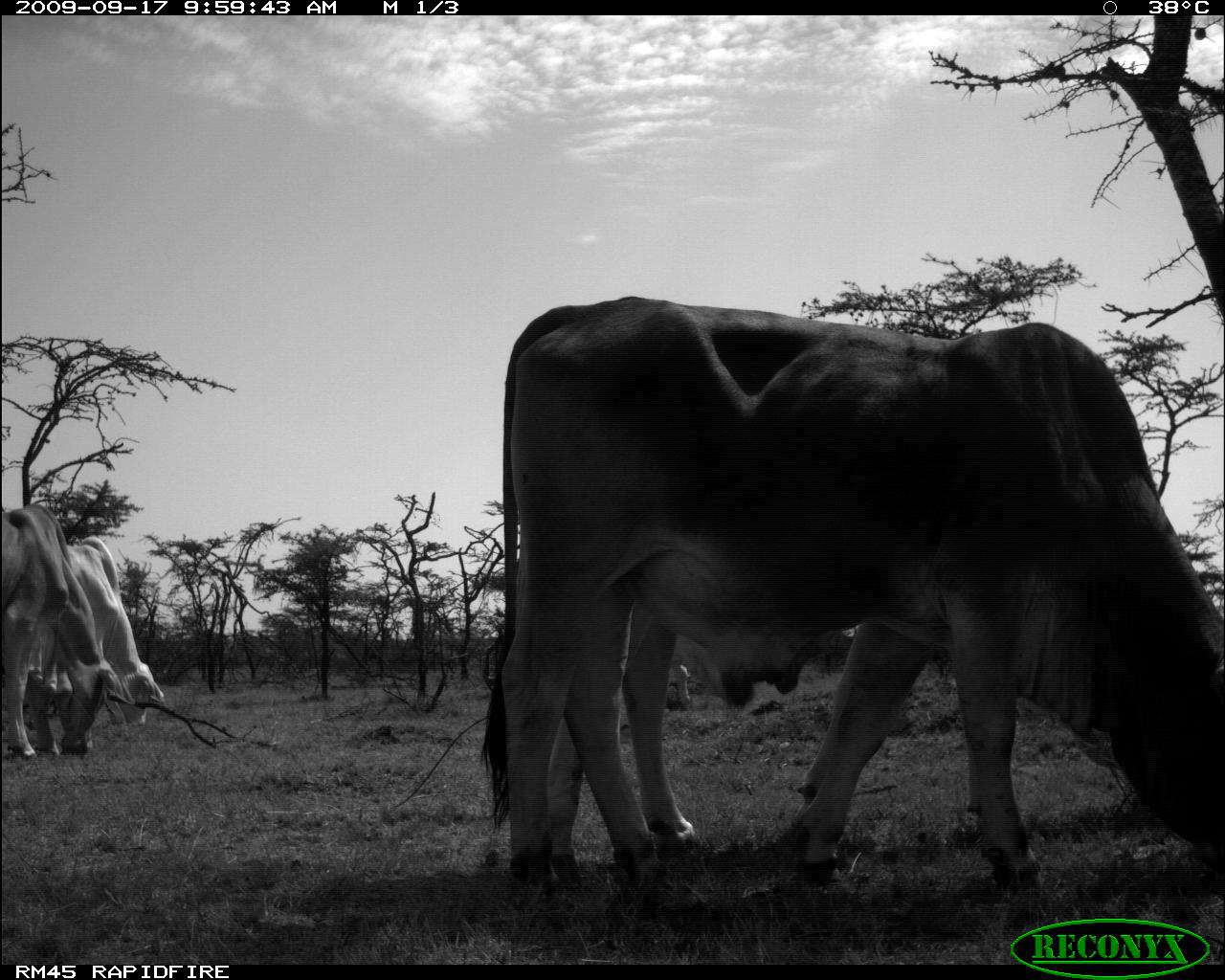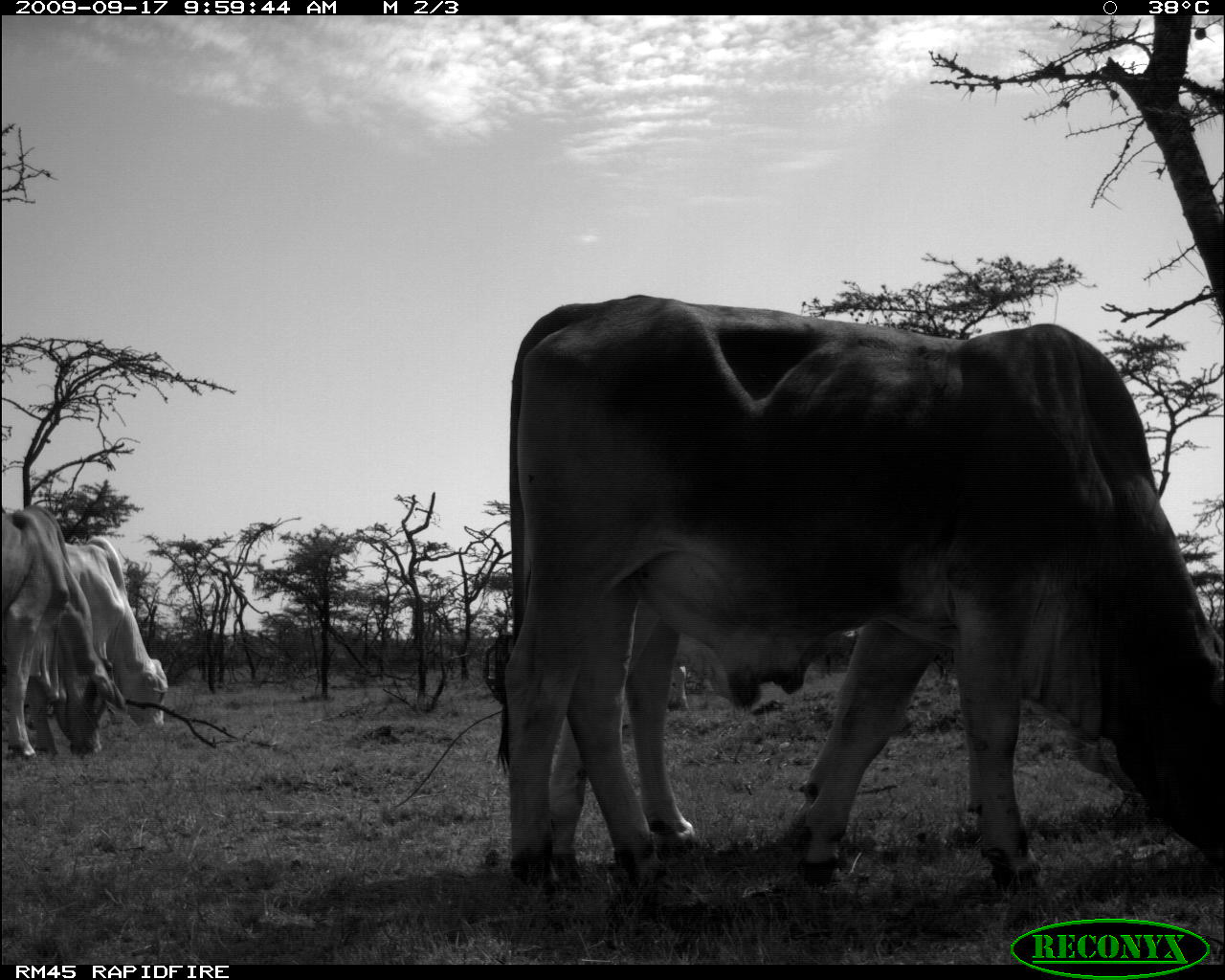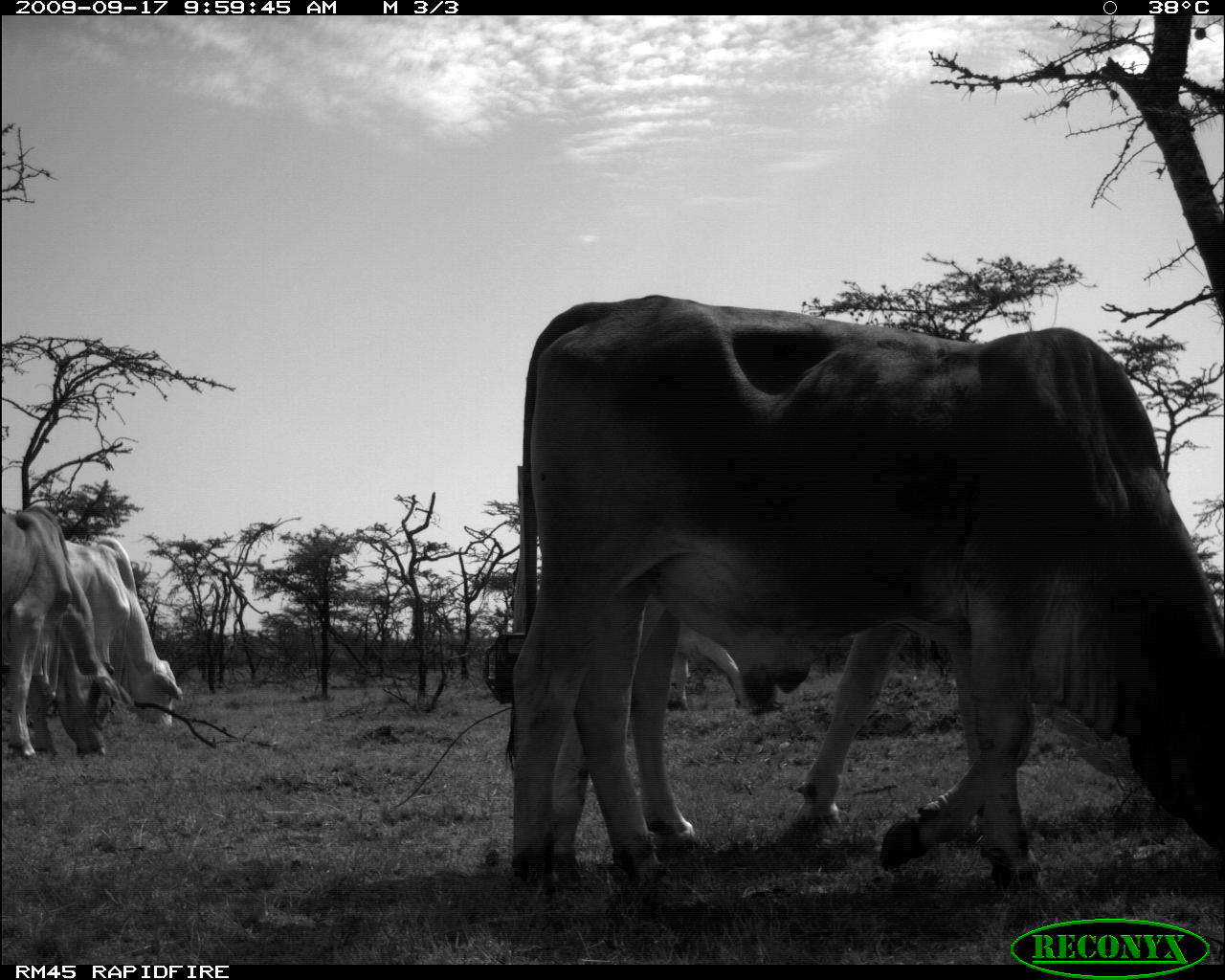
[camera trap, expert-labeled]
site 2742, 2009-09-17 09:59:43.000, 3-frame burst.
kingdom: Animalia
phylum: Chordata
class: Mammalia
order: Artiodactyla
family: Bovidae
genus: Bos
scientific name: Bos taurus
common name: domestic cattle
Bos taurus (domestic cattle), count 4.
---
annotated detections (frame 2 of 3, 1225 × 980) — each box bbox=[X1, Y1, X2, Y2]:
bos taurus: bbox=[478, 292, 1218, 892]; bbox=[546, 635, 987, 897]; bbox=[0, 501, 130, 761]; bbox=[60, 534, 169, 734]; bbox=[666, 666, 688, 710]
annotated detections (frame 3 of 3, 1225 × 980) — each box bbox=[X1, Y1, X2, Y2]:
bos taurus: bbox=[504, 288, 1225, 892]; bbox=[547, 587, 1040, 858]; bbox=[2, 503, 130, 761]; bbox=[60, 534, 182, 734]; bbox=[659, 616, 764, 718]